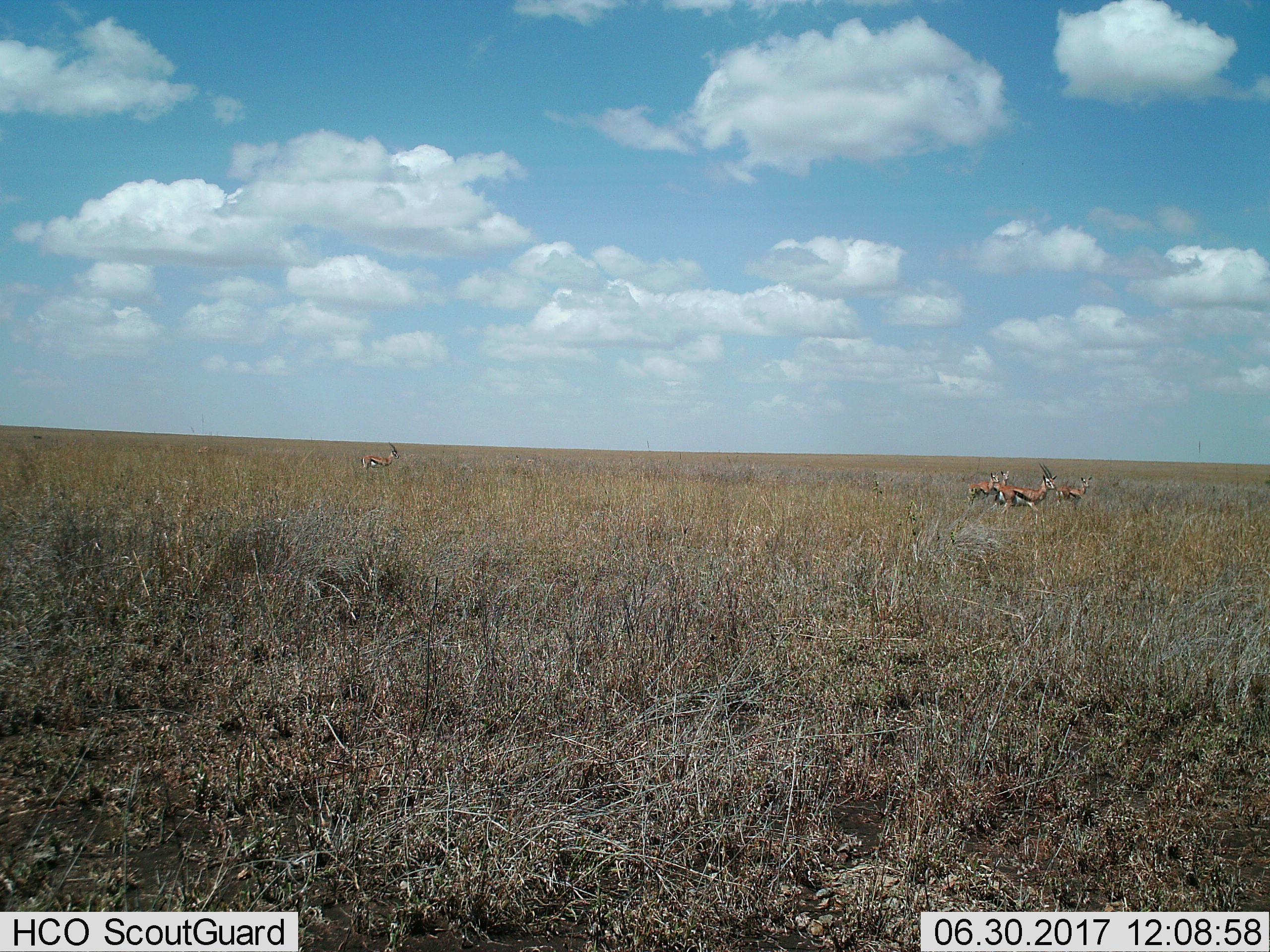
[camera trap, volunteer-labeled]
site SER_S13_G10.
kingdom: Animalia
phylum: Chordata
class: Mammalia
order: Artiodactyla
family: Bovidae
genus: Eudorcas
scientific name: Eudorcas thomsonii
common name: thomson's gazelle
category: gazellethomsons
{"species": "gazellethomsons (thomson's gazelle) (Eudorcas thomsonii)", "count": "5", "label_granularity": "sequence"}